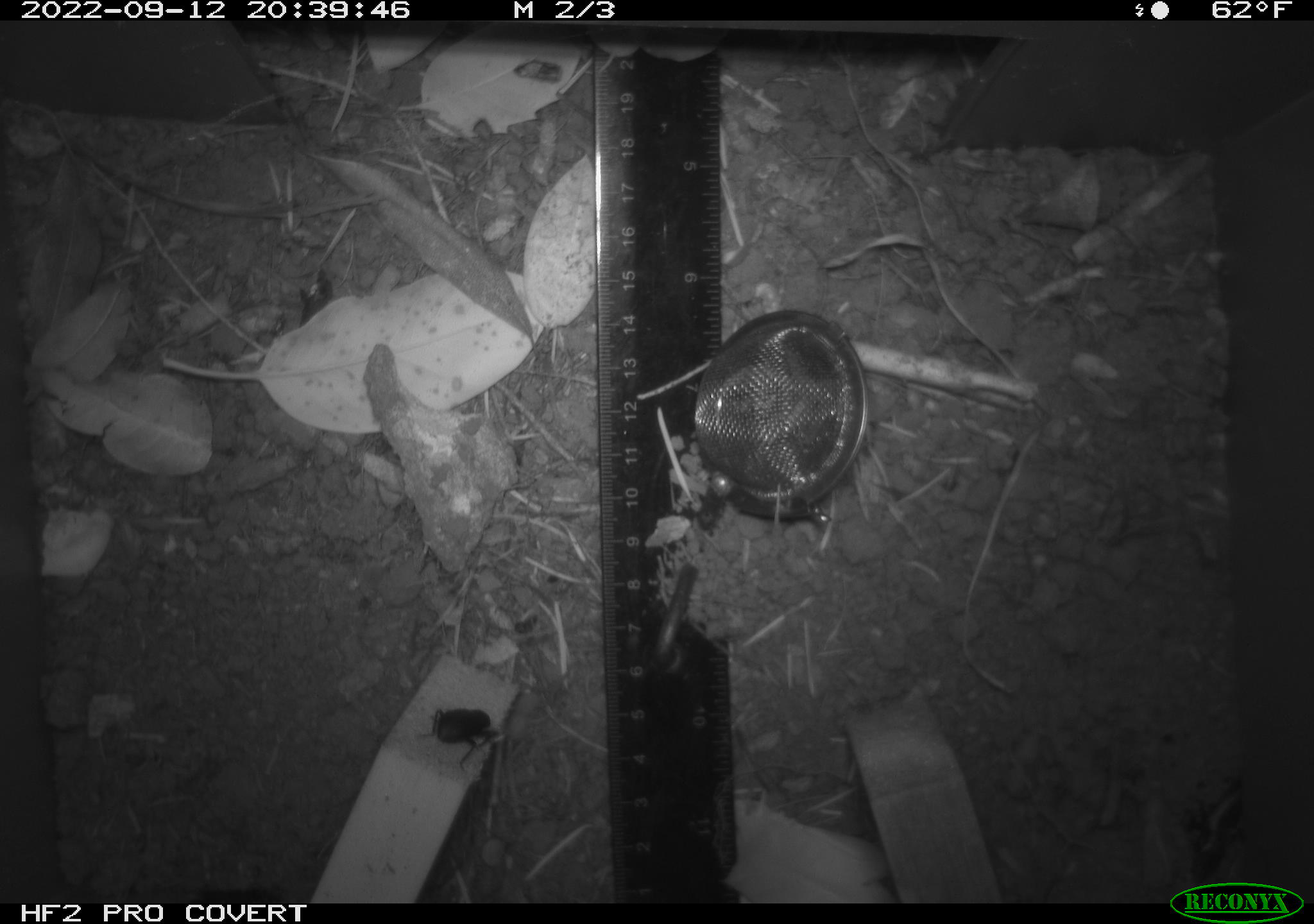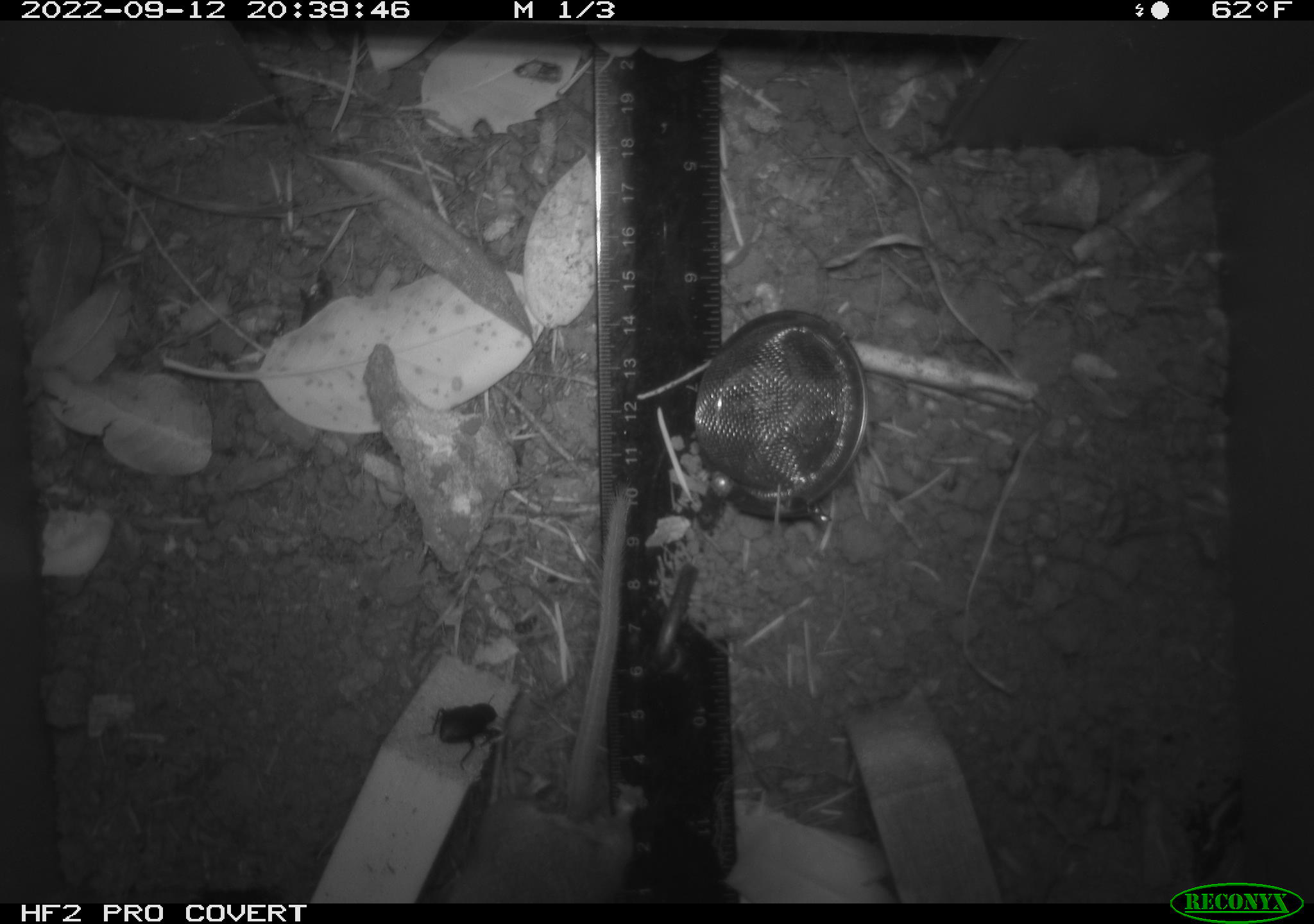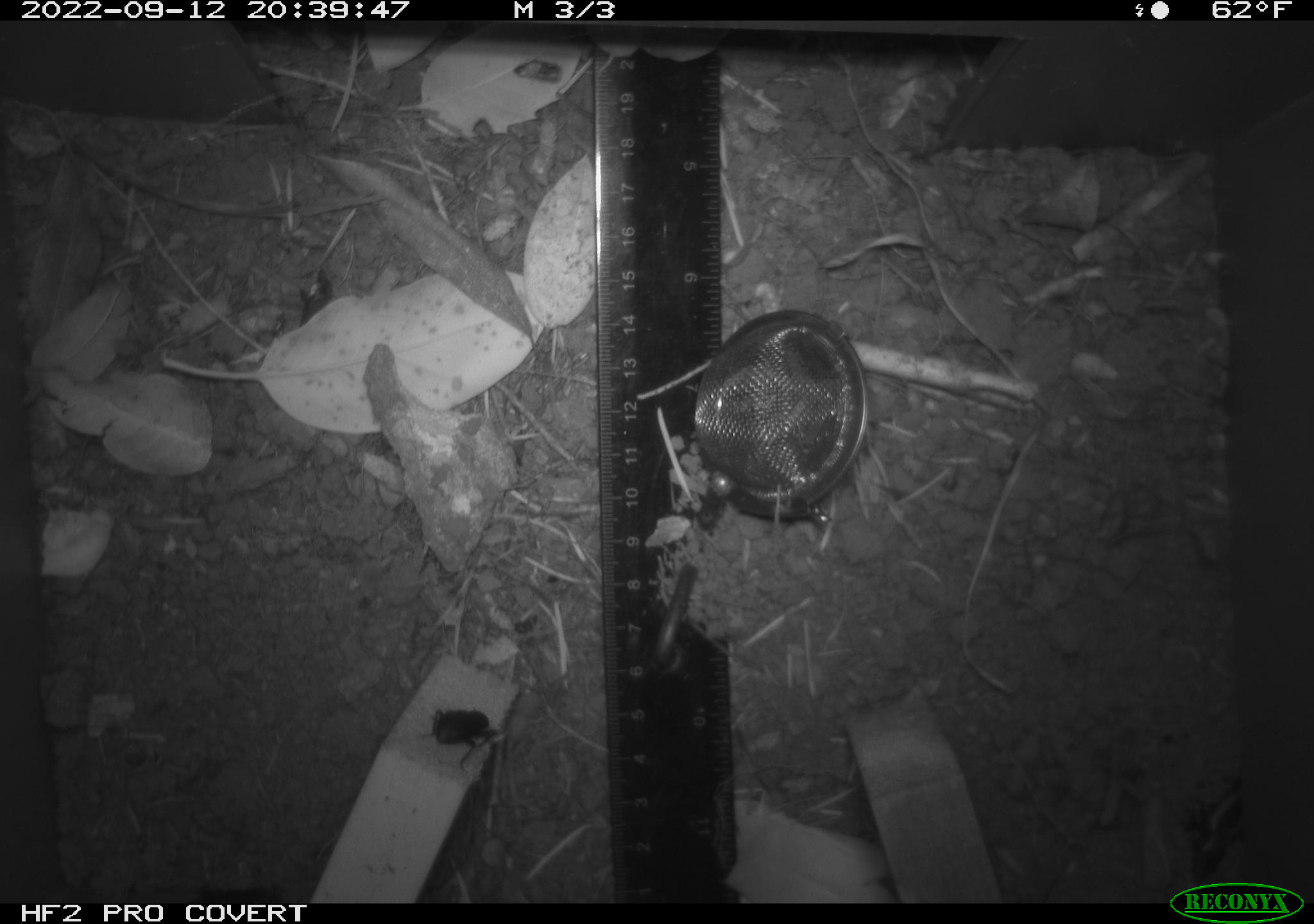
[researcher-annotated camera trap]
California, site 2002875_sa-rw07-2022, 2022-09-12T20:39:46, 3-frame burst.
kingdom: Animalia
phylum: Arthropoda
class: Insecta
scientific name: Insecta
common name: insect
Insect (Insecta).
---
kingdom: Animalia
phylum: Chordata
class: Mammalia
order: Rodentia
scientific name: Rodentia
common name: mouse species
Mouse species (Rodentia).